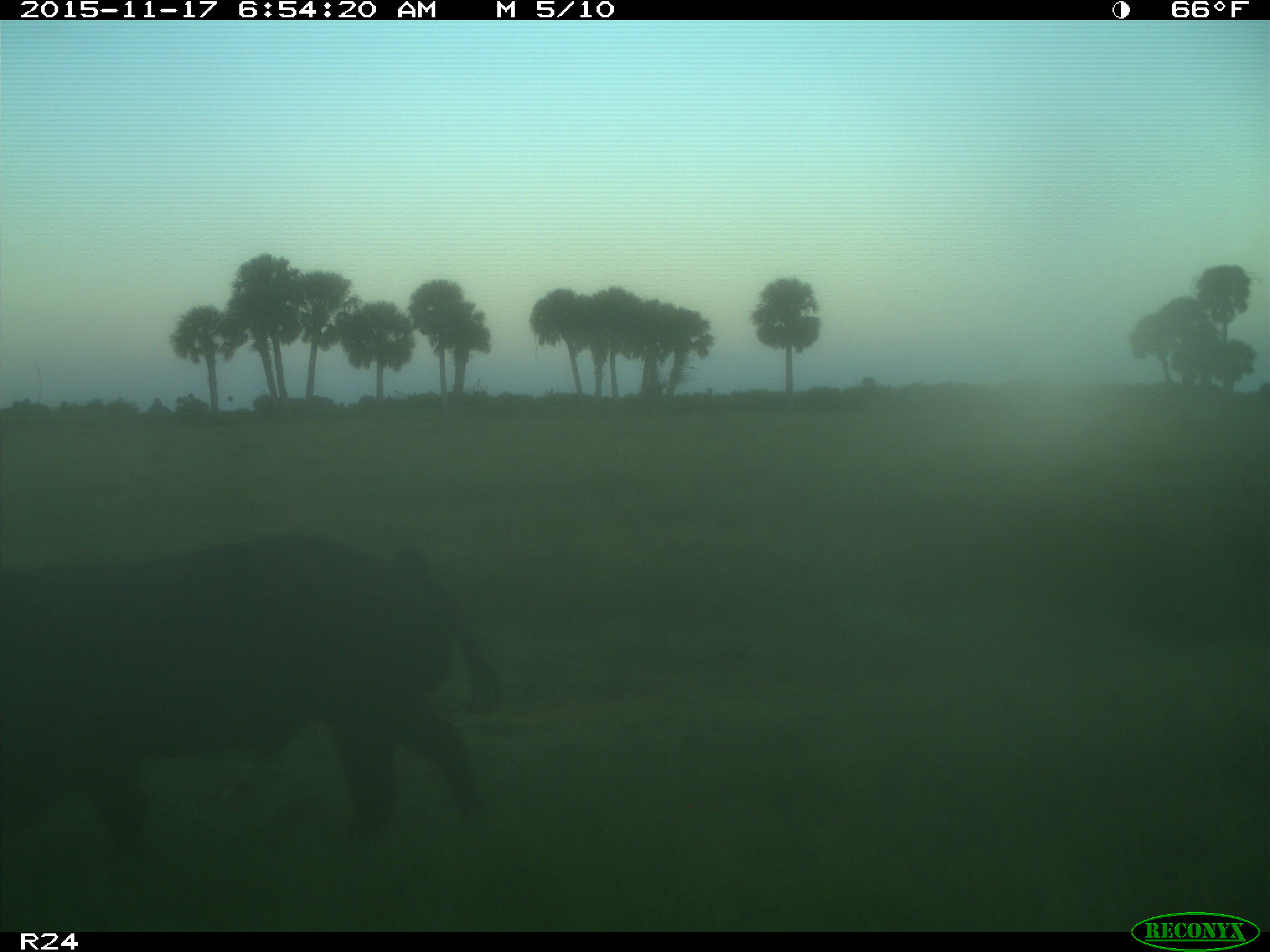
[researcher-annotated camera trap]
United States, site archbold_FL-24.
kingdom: Animalia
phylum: Chordata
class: Mammalia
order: Artiodactyla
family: Suidae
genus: Sus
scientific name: Sus scrofa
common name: wild boar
Sus scrofa (wild boar).